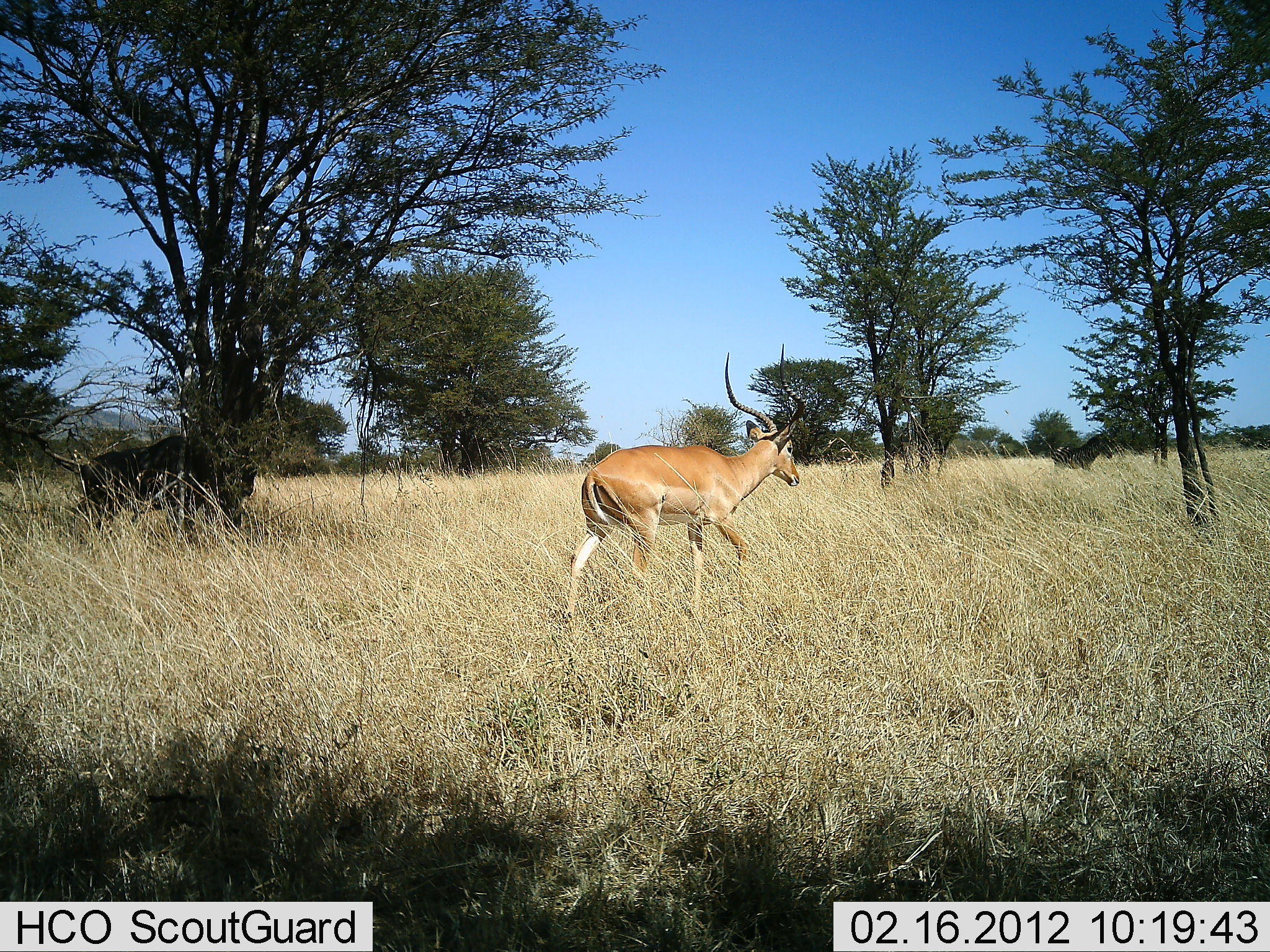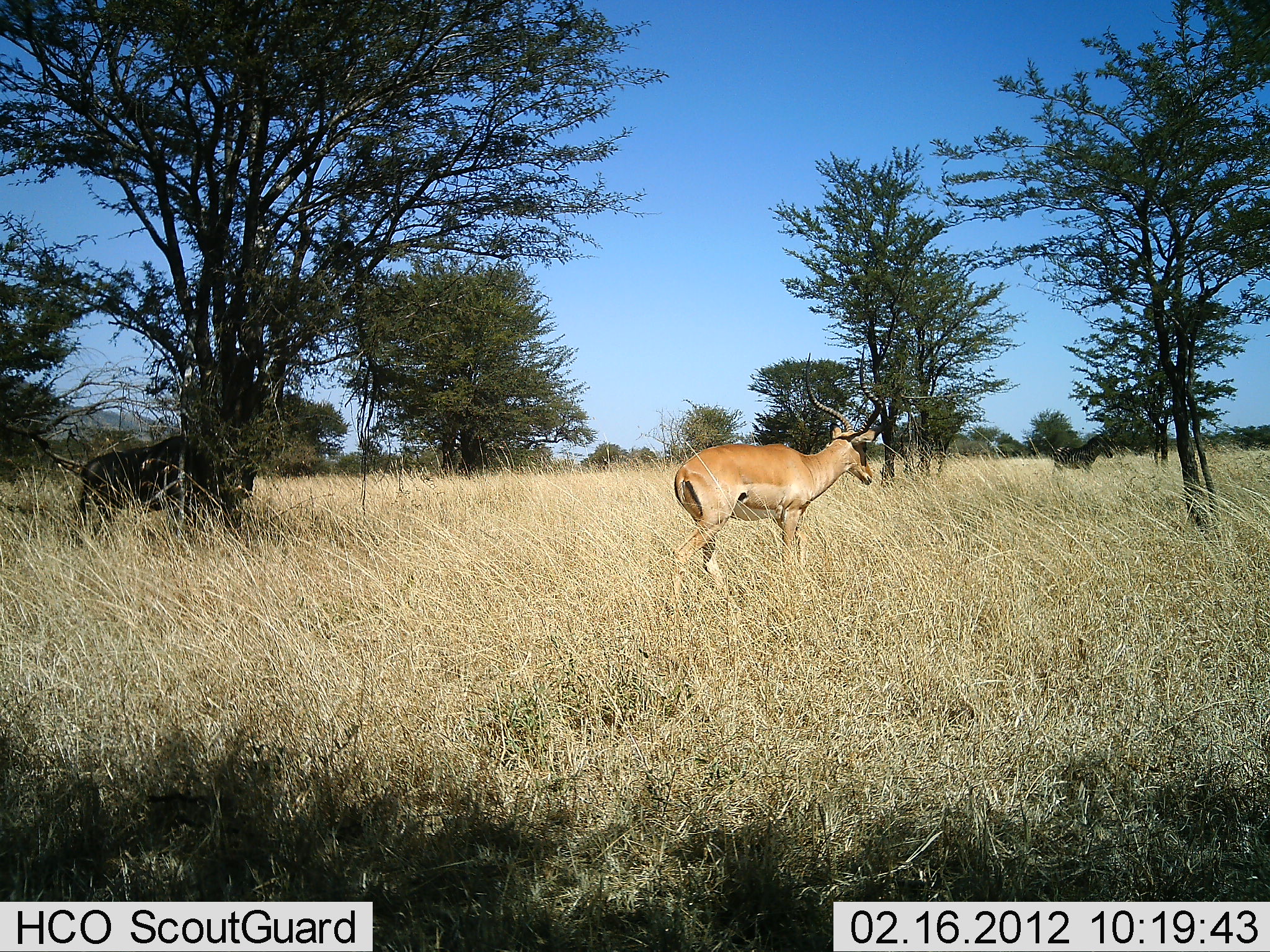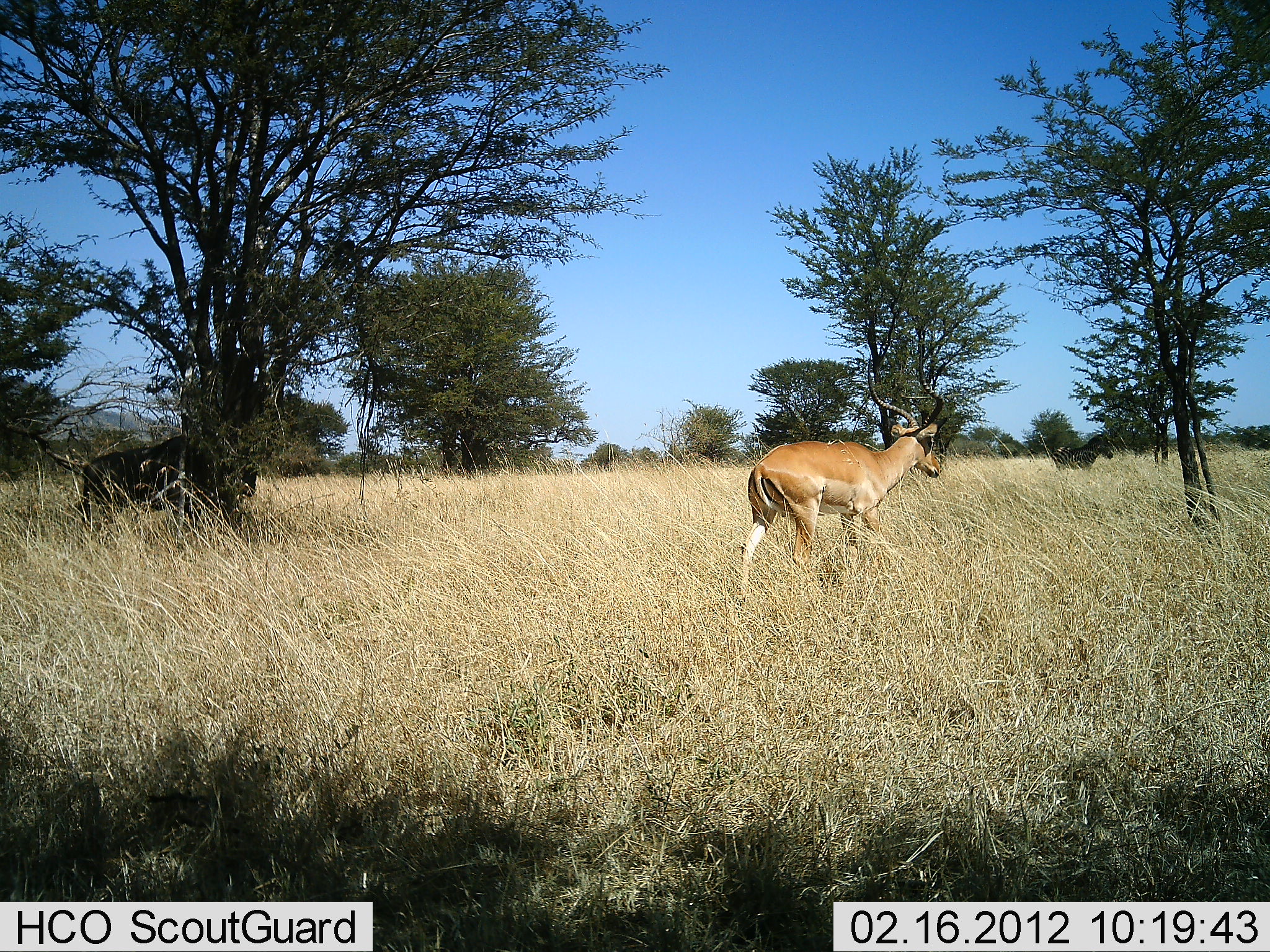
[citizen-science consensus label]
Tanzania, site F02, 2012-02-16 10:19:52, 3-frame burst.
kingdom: Animalia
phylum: Chordata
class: Mammalia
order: Artiodactyla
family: Bovidae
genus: Aepyceros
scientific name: Aepyceros melampus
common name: impala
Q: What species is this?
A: Impala (Aepyceros melampus).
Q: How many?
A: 1.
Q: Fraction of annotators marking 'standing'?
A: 11%.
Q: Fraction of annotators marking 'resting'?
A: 0%.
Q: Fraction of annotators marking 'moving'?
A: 100%.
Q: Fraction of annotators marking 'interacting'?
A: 0%.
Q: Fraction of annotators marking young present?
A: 0%.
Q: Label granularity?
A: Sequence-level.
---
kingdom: Animalia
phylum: Chordata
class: Mammalia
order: Artiodactyla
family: Bovidae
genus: Connochaetes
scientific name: Connochaetes taurinus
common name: blue wildebeest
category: wildebeest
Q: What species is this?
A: Wildebeest (blue wildebeest) (Connochaetes taurinus).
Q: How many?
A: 1.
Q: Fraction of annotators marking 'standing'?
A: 90%.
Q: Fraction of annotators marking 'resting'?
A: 0%.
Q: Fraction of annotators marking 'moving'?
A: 0%.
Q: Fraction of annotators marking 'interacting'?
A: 10%.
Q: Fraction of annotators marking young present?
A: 0%.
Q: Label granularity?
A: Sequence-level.